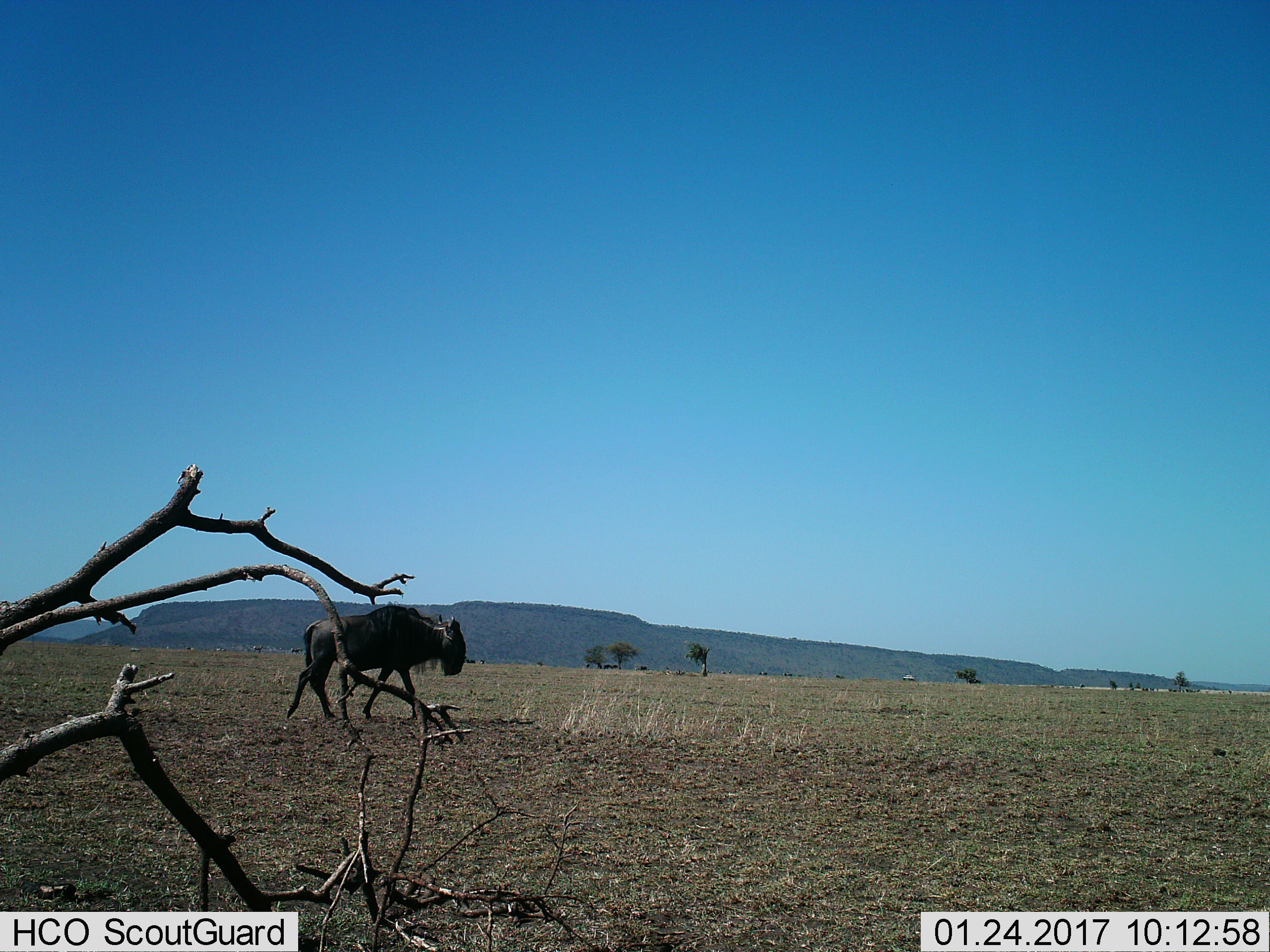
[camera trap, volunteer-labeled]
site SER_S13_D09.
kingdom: Animalia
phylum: Chordata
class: Mammalia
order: Artiodactyla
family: Bovidae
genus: Connochaetes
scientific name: Connochaetes taurinus taurinus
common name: blue wildebeest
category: wildebeestblue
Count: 1.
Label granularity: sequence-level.